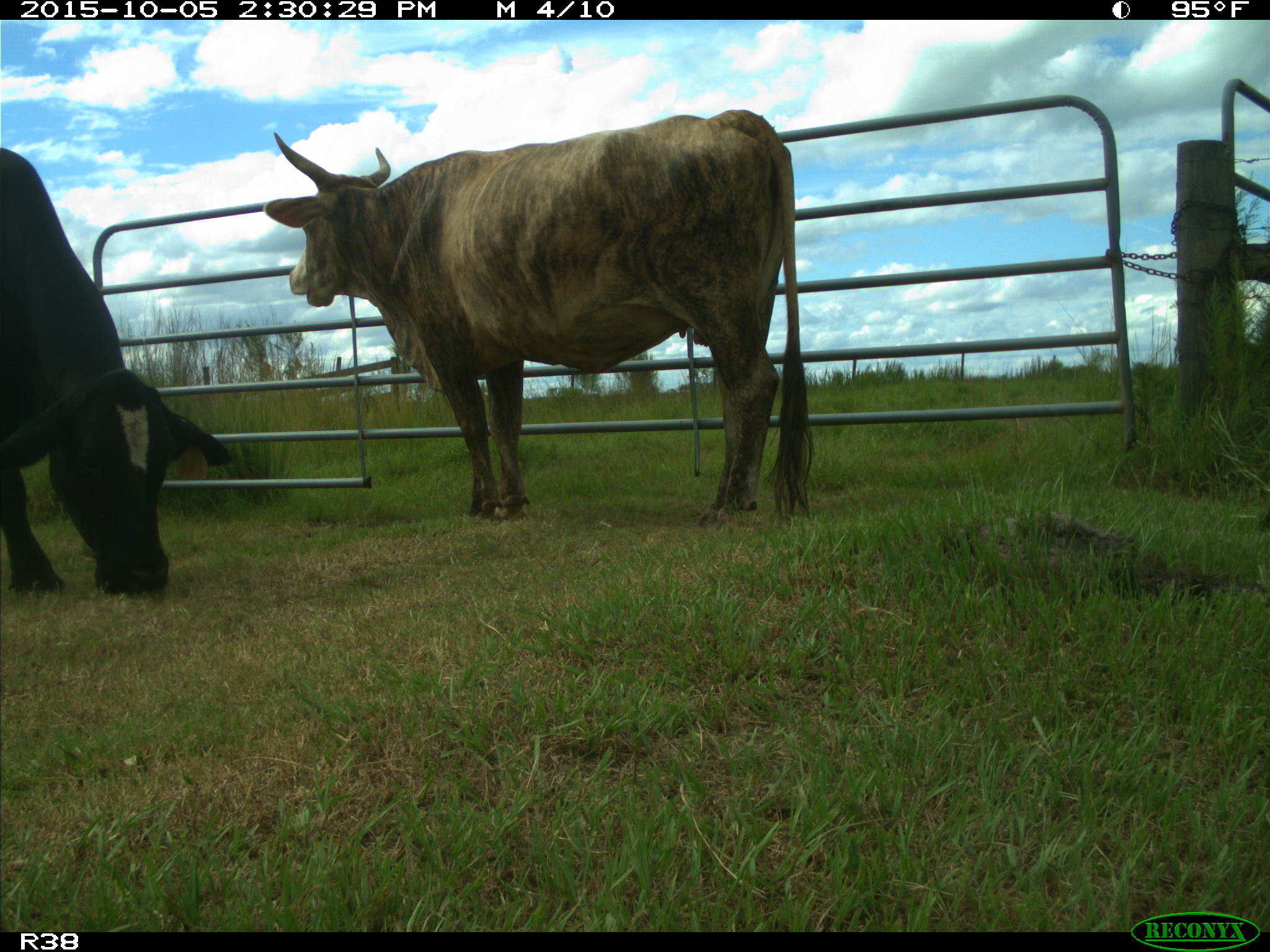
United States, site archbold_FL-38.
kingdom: Animalia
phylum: Chordata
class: Mammalia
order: Artiodactyla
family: Bovidae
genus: Bos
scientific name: Bos taurus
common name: domestic cow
Bos taurus (domestic cow).